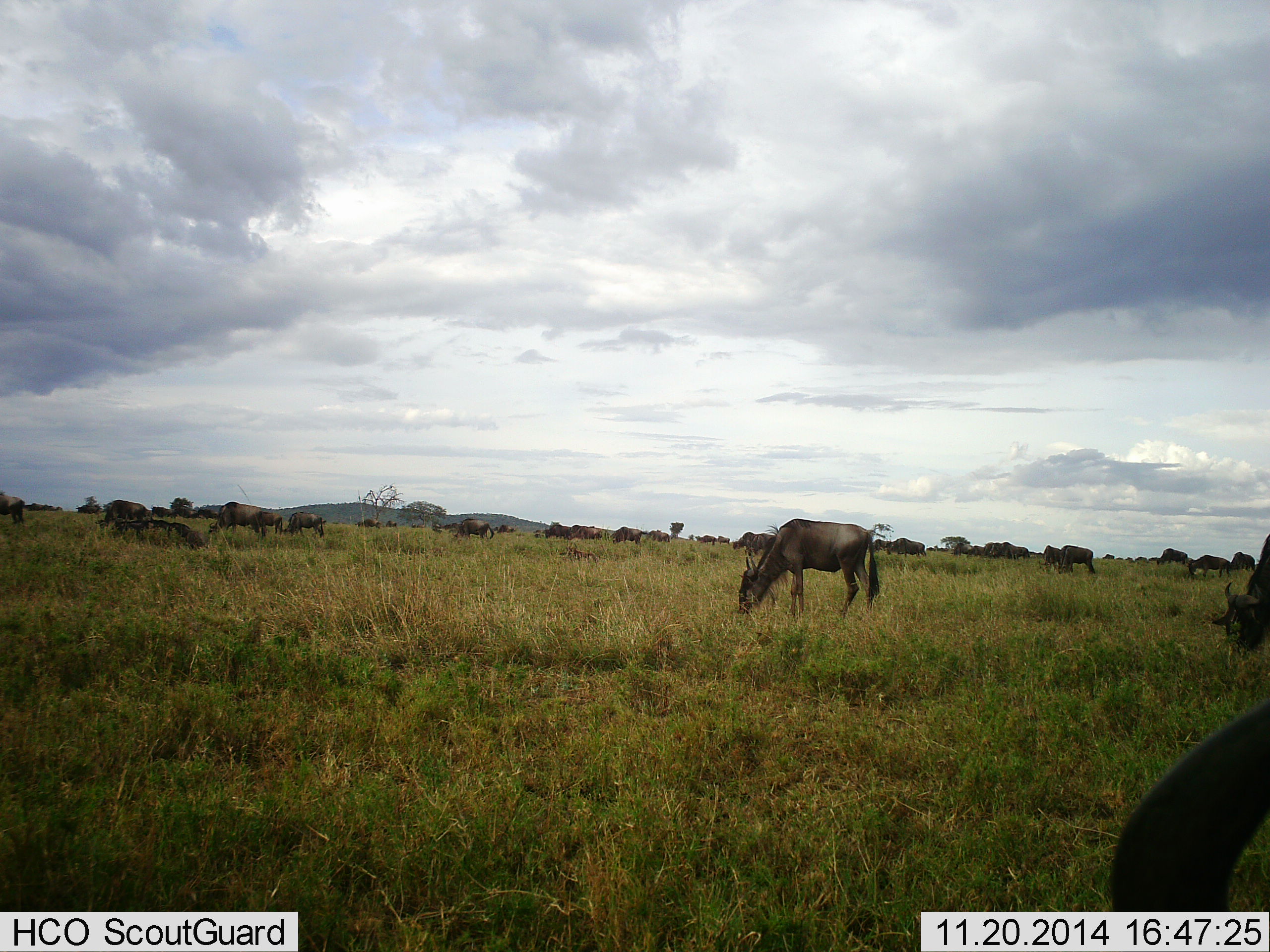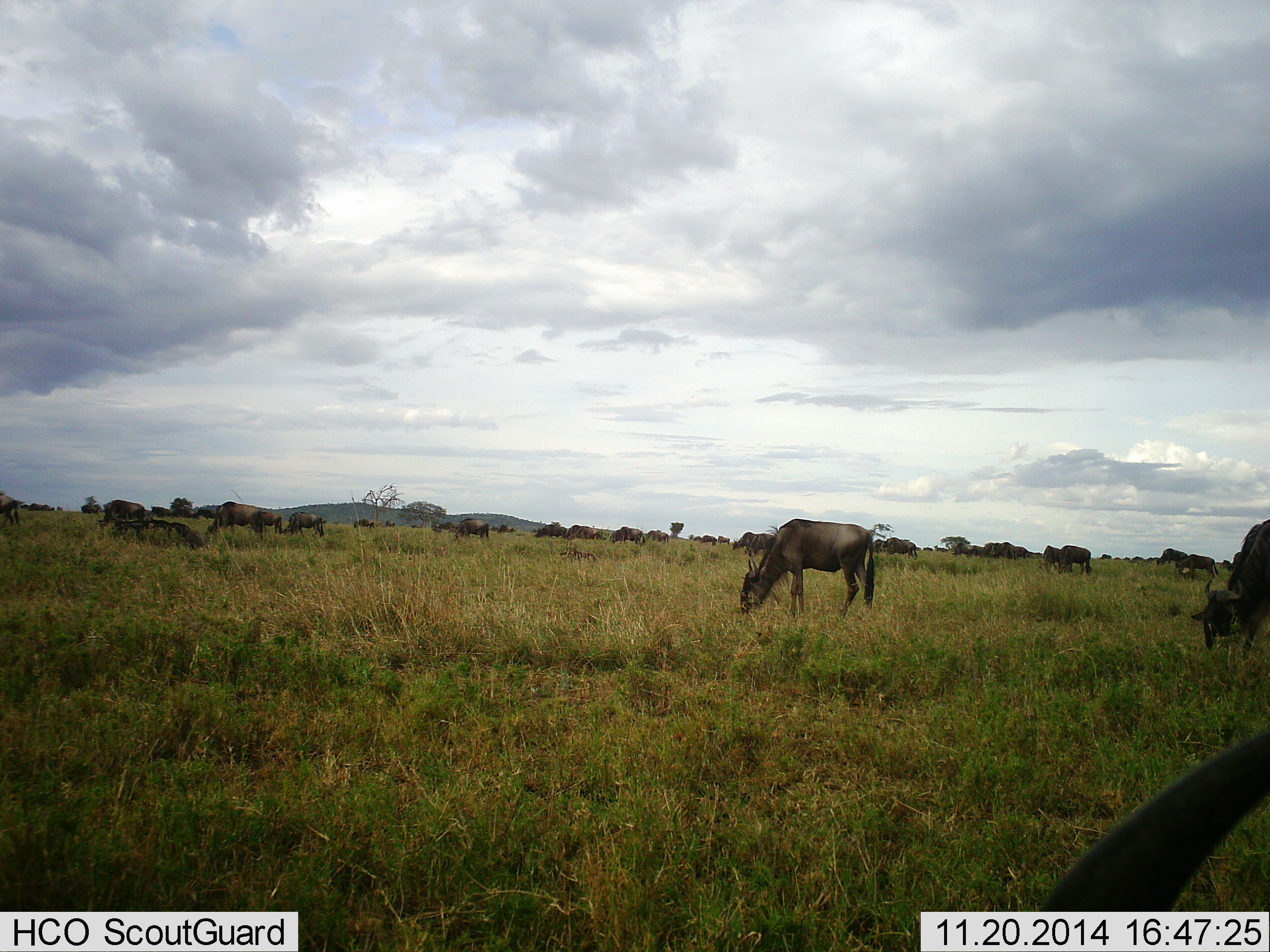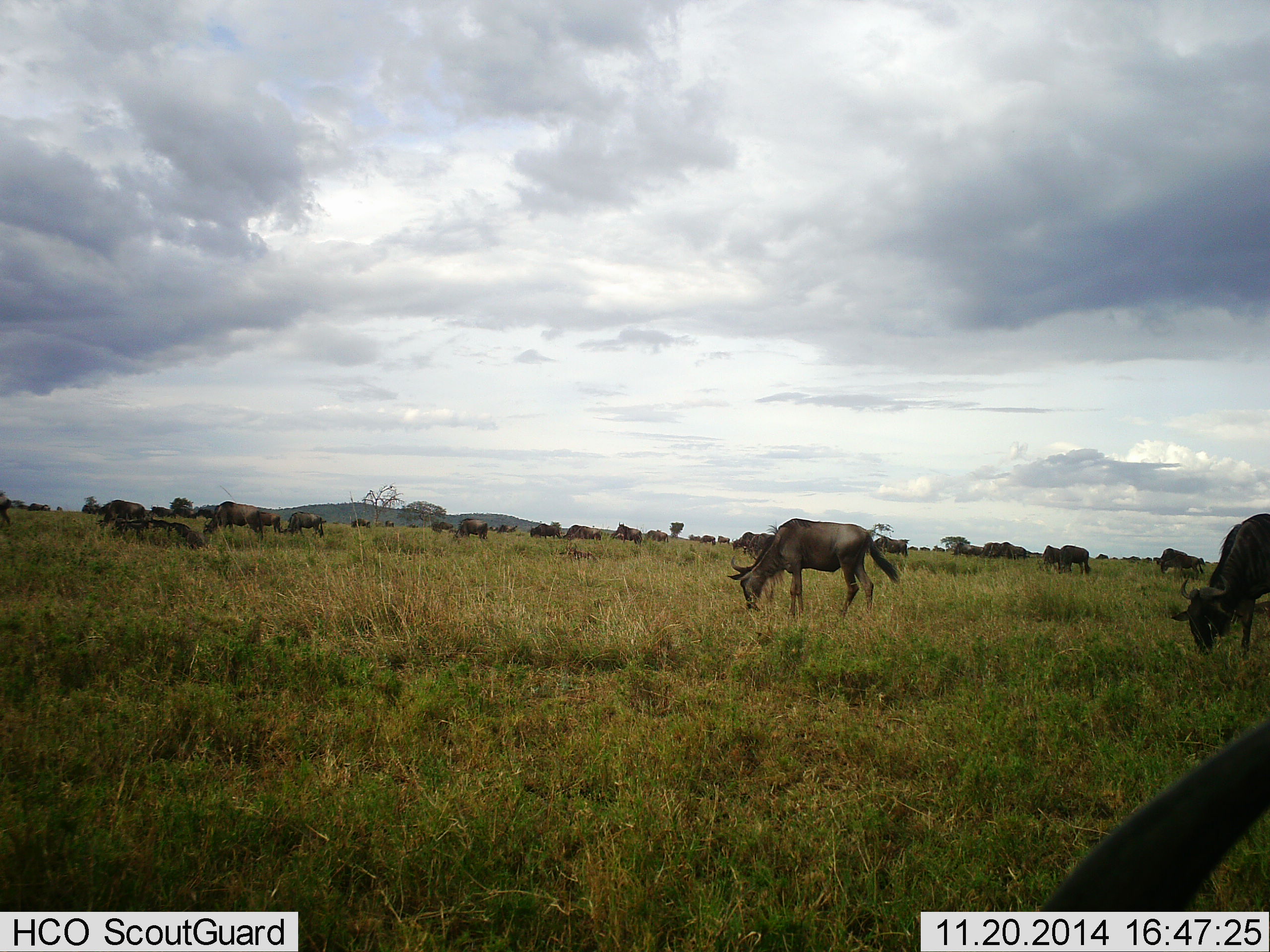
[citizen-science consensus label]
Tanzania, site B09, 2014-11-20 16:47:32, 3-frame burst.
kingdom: Animalia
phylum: Chordata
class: Mammalia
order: Artiodactyla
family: Bovidae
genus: Connochaetes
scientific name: Connochaetes taurinus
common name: blue wildebeest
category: wildebeest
Wildebeest (blue wildebeest) (Connochaetes taurinus), count 11-50. Behavior (volunteer vote fractions): standing 40%, resting 20%, moving 30%, interacting 0%. Young present (vote fraction): 0%. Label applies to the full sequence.